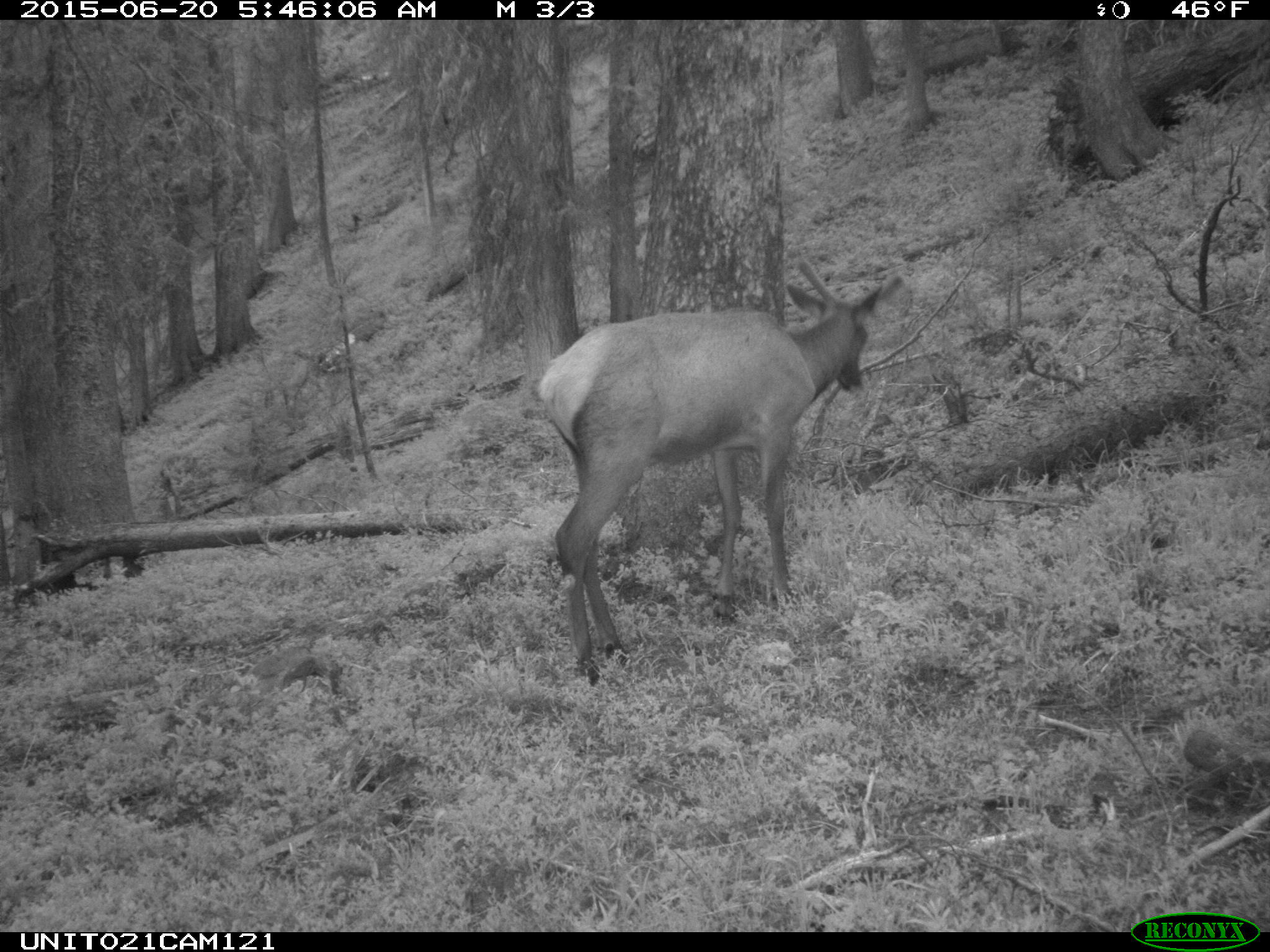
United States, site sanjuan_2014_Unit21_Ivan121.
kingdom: Animalia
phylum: Chordata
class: Mammalia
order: Artiodactyla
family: Cervidae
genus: Cervus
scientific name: Cervus elaphus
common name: red deer